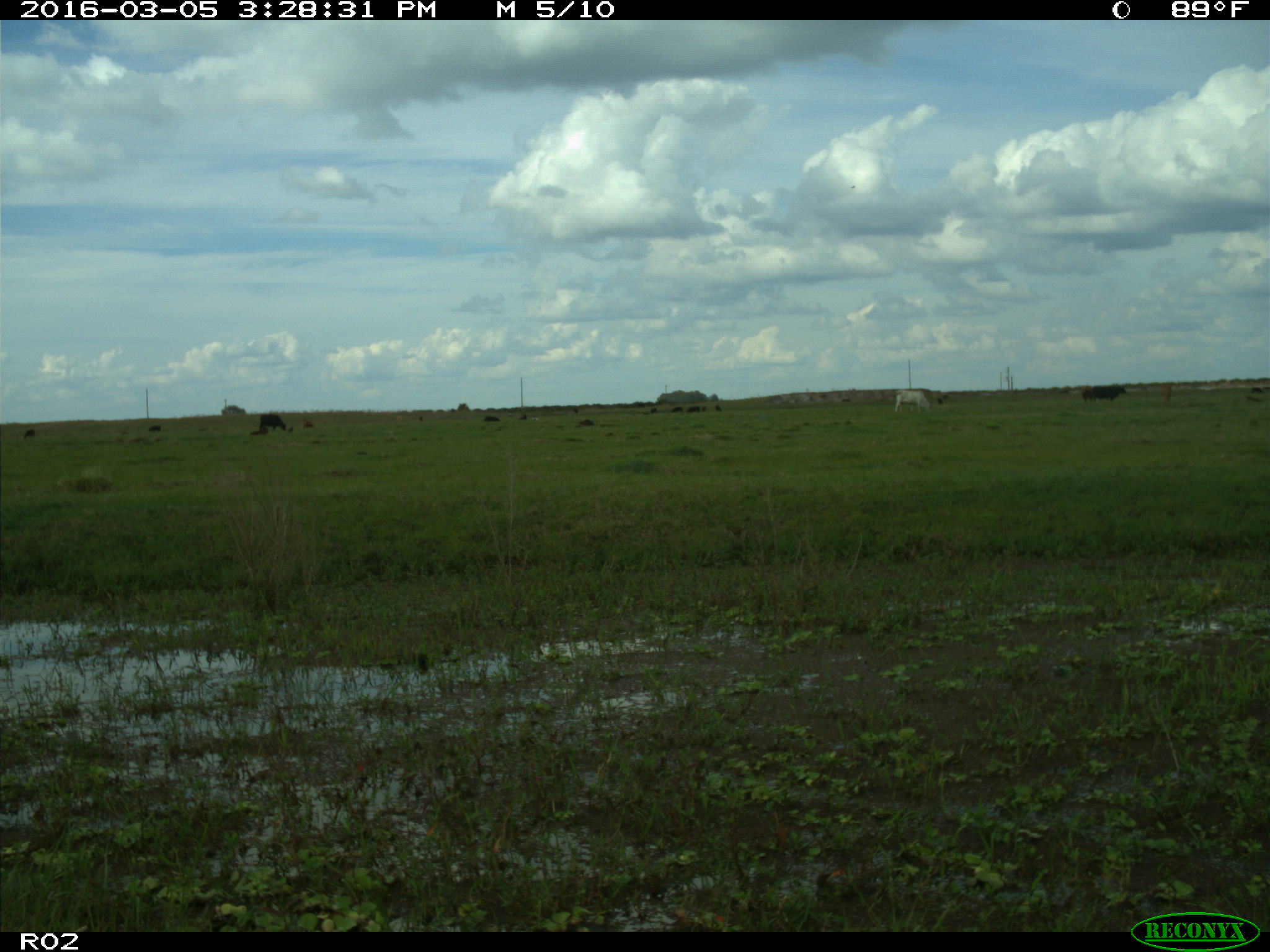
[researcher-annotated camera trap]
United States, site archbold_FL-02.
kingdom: Animalia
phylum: Chordata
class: Mammalia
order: Artiodactyla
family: Bovidae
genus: Bos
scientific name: Bos taurus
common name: domestic cow